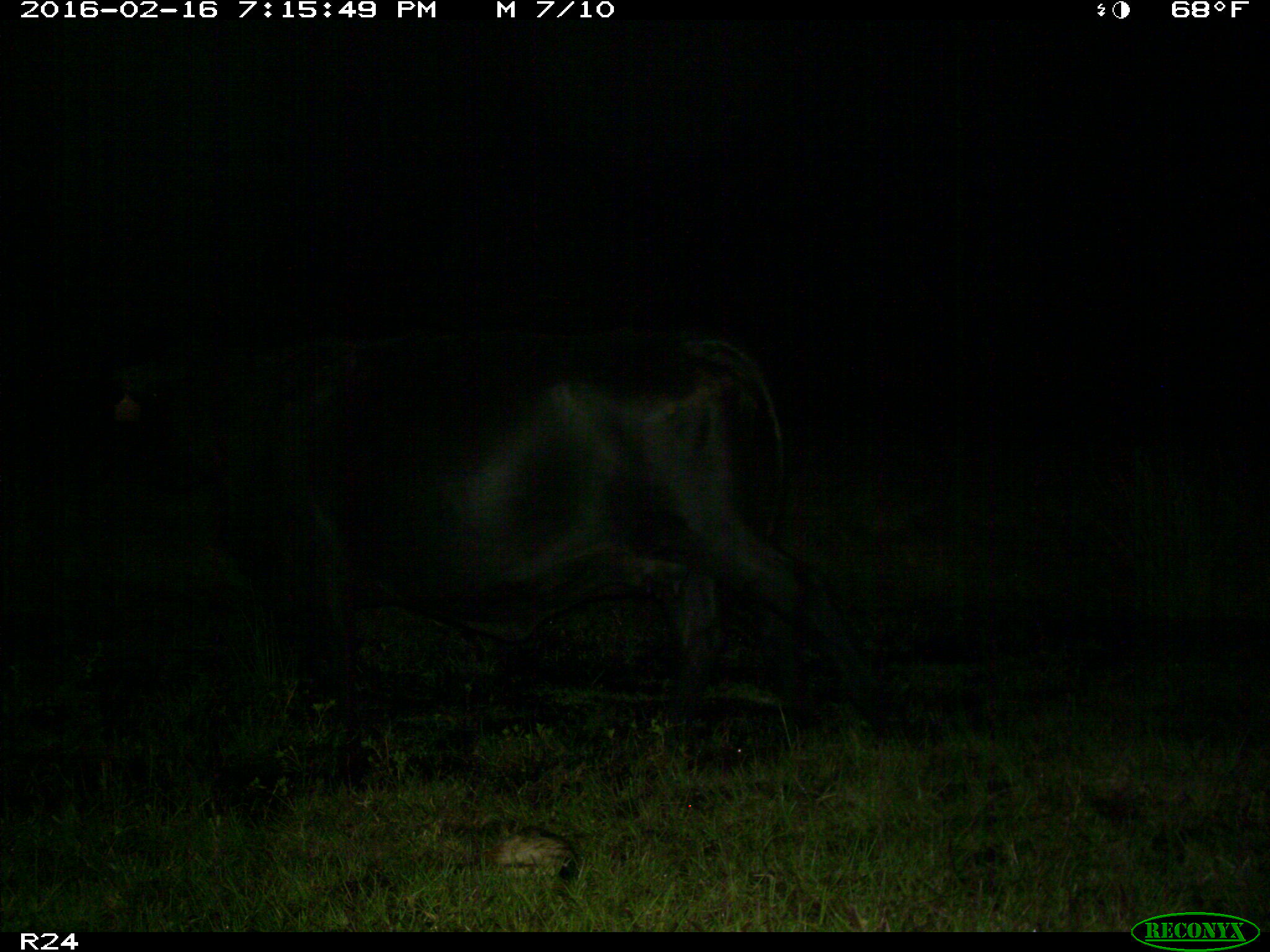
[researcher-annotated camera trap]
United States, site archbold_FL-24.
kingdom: Animalia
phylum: Chordata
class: Mammalia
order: Artiodactyla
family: Bovidae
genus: Bos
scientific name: Bos taurus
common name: domestic cow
Bos taurus (domestic cow).